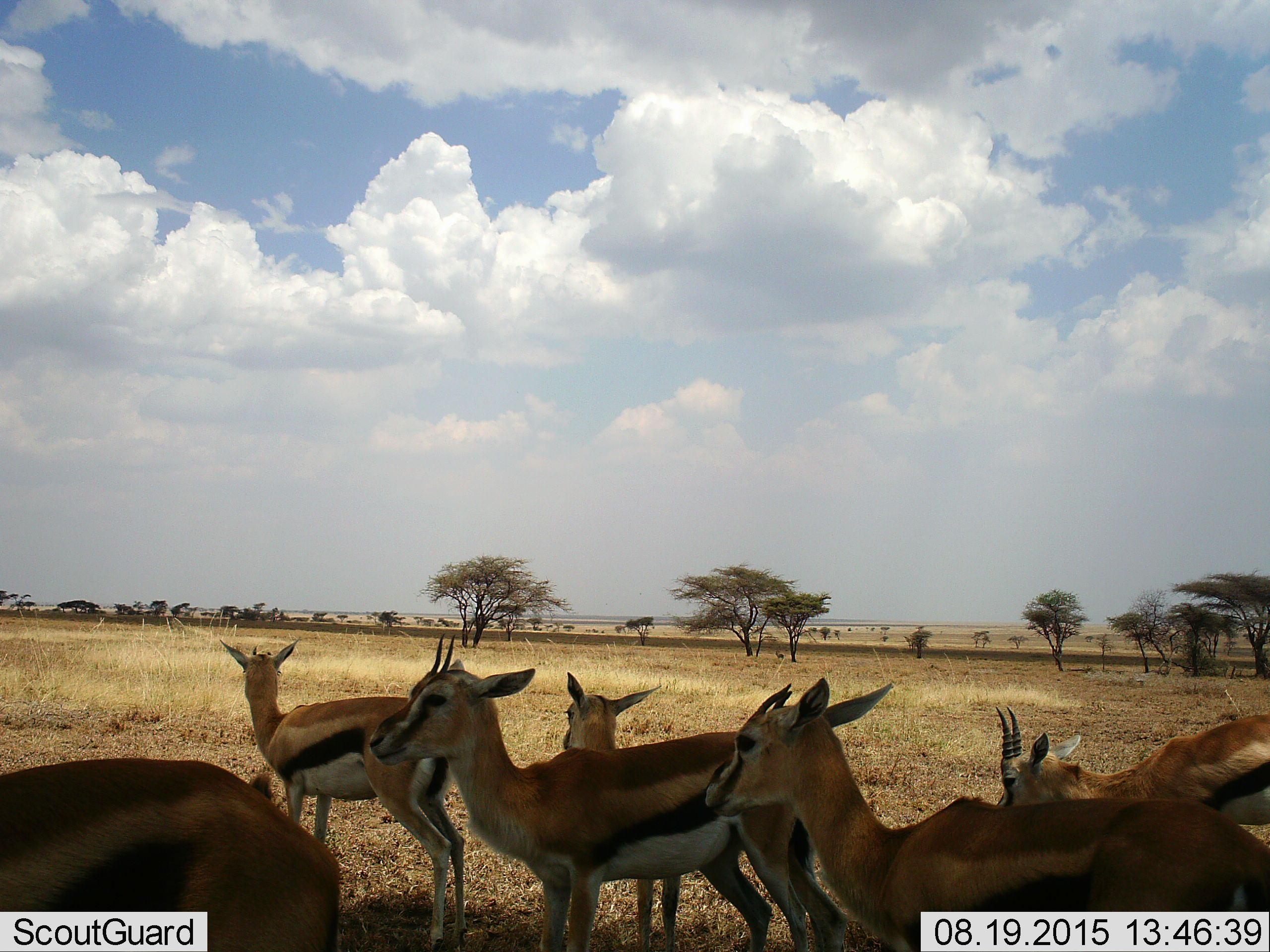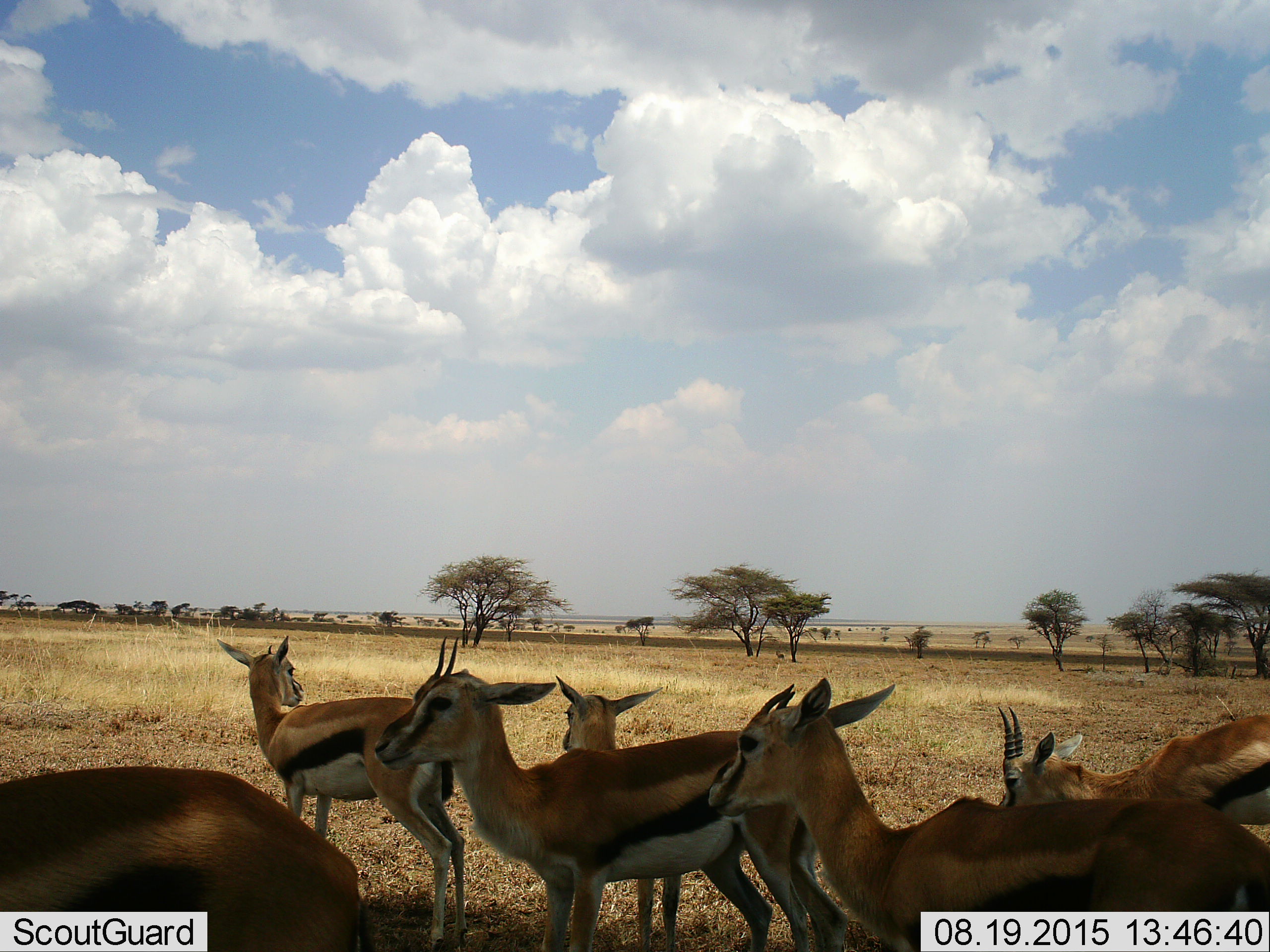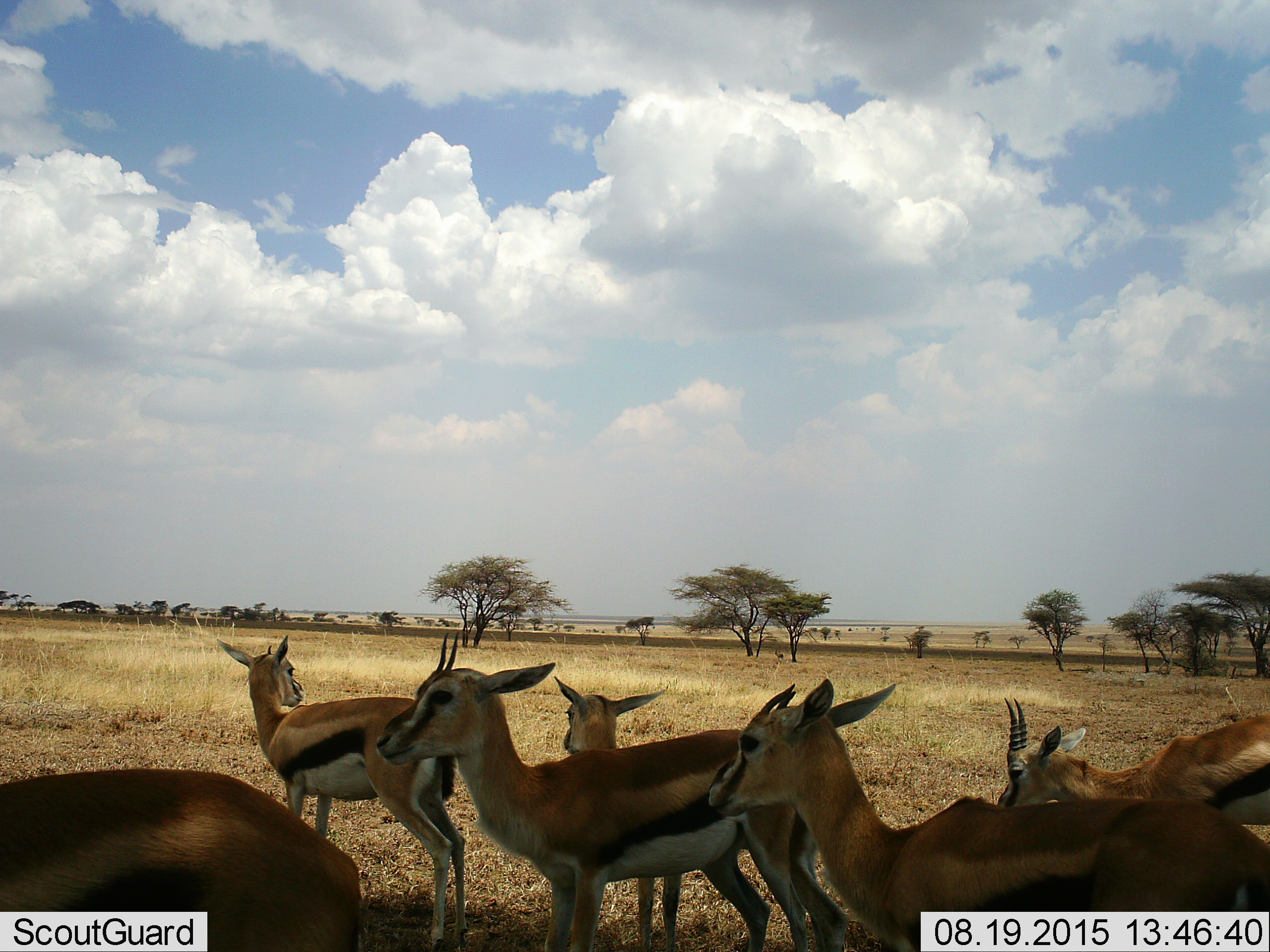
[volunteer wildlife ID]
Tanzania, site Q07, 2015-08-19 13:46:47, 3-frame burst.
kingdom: Animalia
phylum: Chordata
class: Mammalia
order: Artiodactyla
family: Bovidae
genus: Eudorcas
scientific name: Eudorcas thomsonii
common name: thomson's gazelle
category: gazellethomsons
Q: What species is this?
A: Gazellethomsons (thomson's gazelle) (Eudorcas thomsonii).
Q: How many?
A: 6.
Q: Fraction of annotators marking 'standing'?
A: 89%.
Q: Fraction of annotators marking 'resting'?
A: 0%.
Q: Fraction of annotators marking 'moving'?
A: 0%.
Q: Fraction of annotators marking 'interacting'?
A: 11%.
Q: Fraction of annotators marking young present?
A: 22%.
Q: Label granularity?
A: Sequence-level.